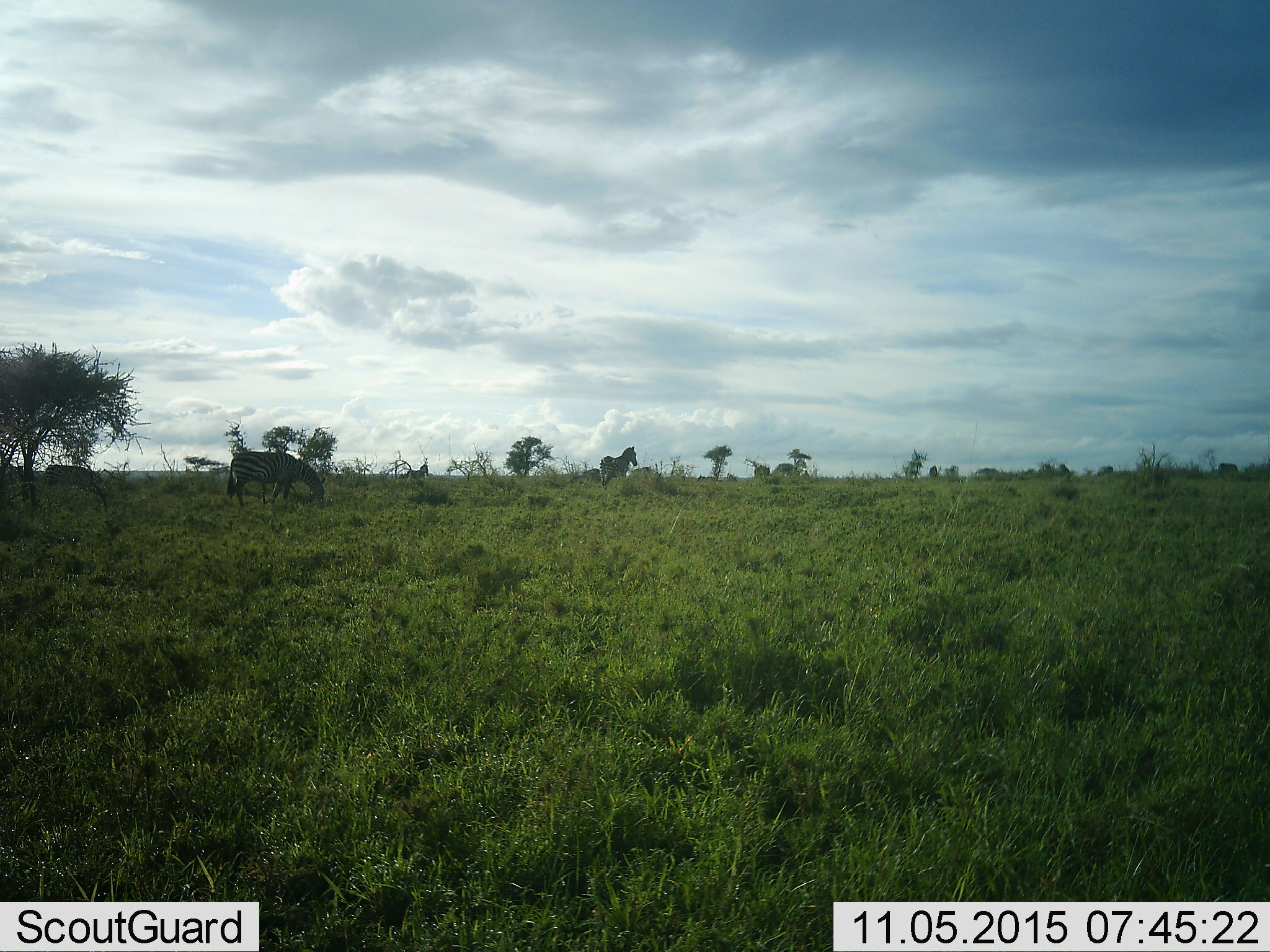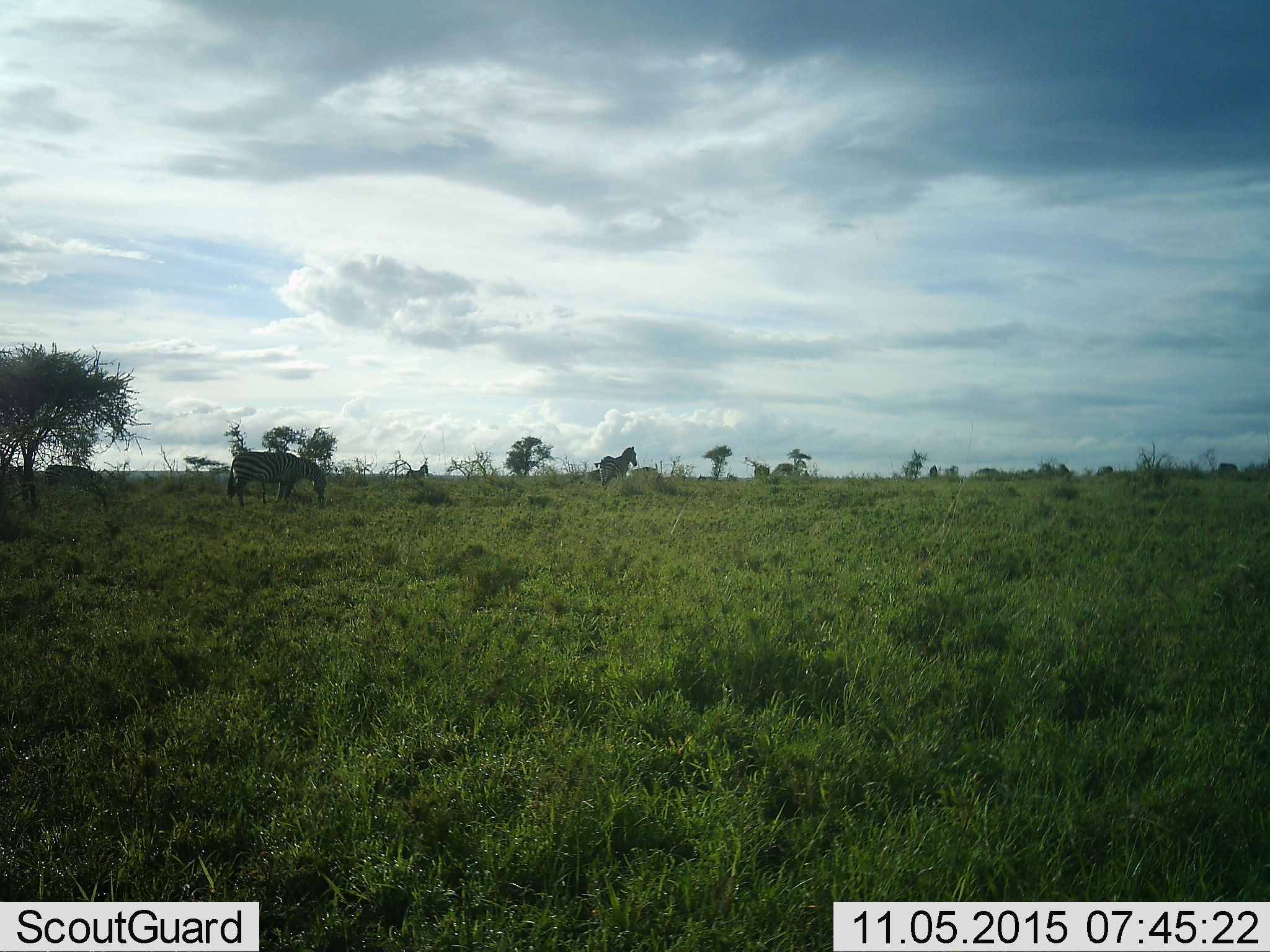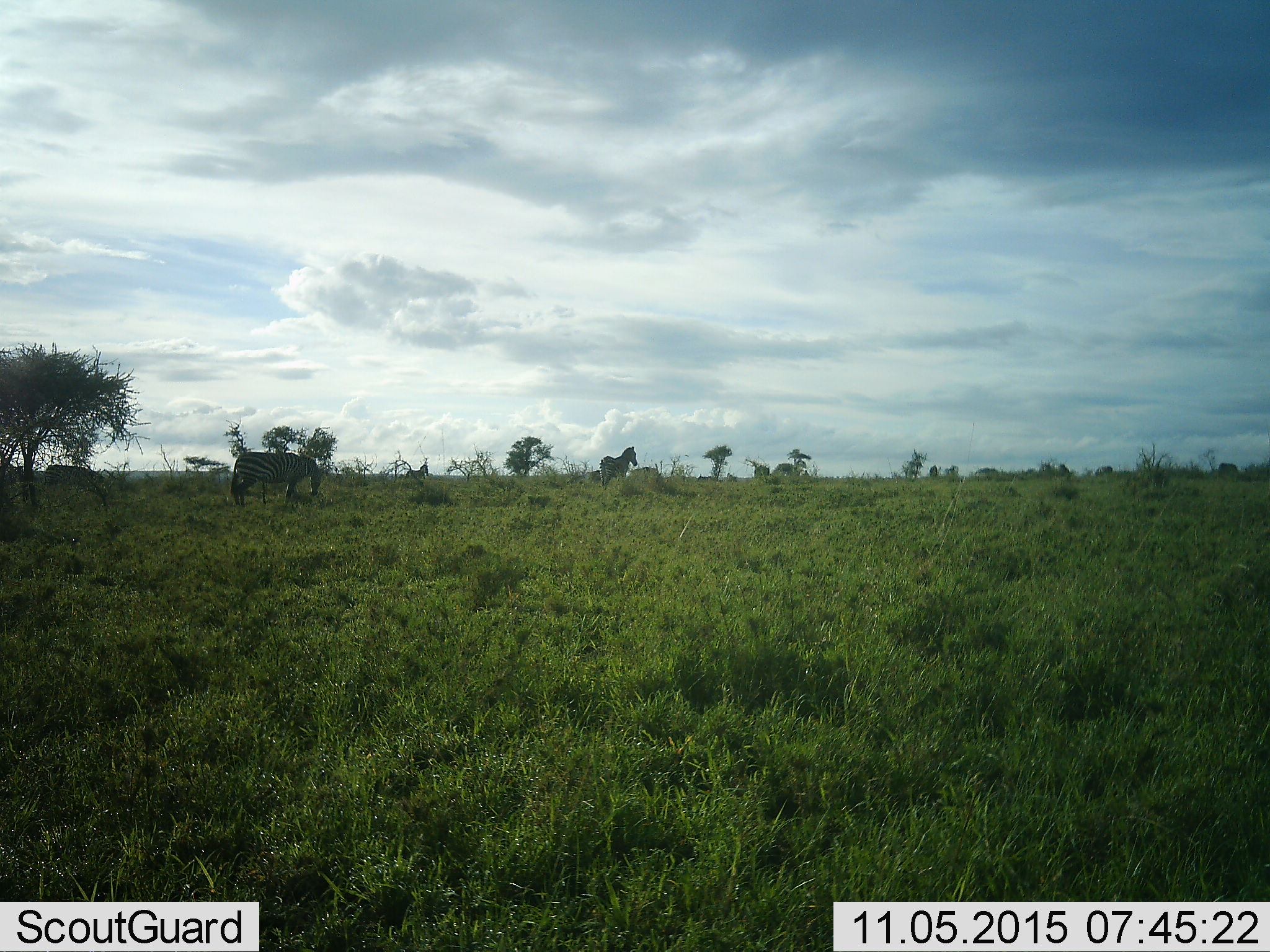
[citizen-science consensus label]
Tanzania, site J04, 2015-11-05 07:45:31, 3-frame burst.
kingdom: Animalia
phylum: Chordata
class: Mammalia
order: Perissodactyla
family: Equidae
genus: Equus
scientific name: Equus quagga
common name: plains zebra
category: zebra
Zebra (plains zebra) (Equus quagga), count 3. Behavior (volunteer vote fractions): standing 70%, resting 0%, moving 20%, interacting 0%. Young present (vote fraction): 0%. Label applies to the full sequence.